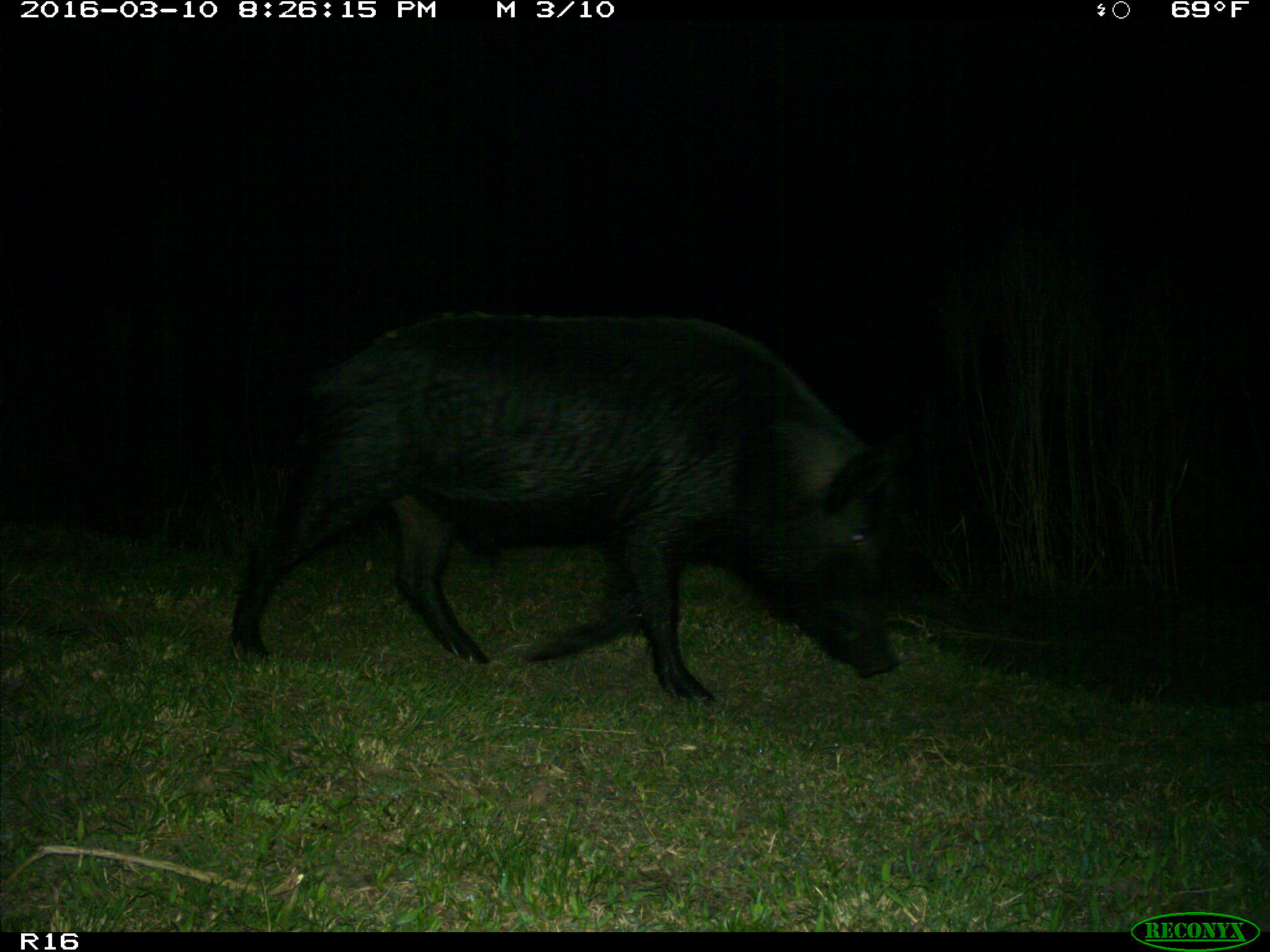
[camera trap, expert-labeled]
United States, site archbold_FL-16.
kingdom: Animalia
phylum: Chordata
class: Mammalia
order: Artiodactyla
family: Suidae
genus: Sus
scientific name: Sus scrofa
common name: wild boar